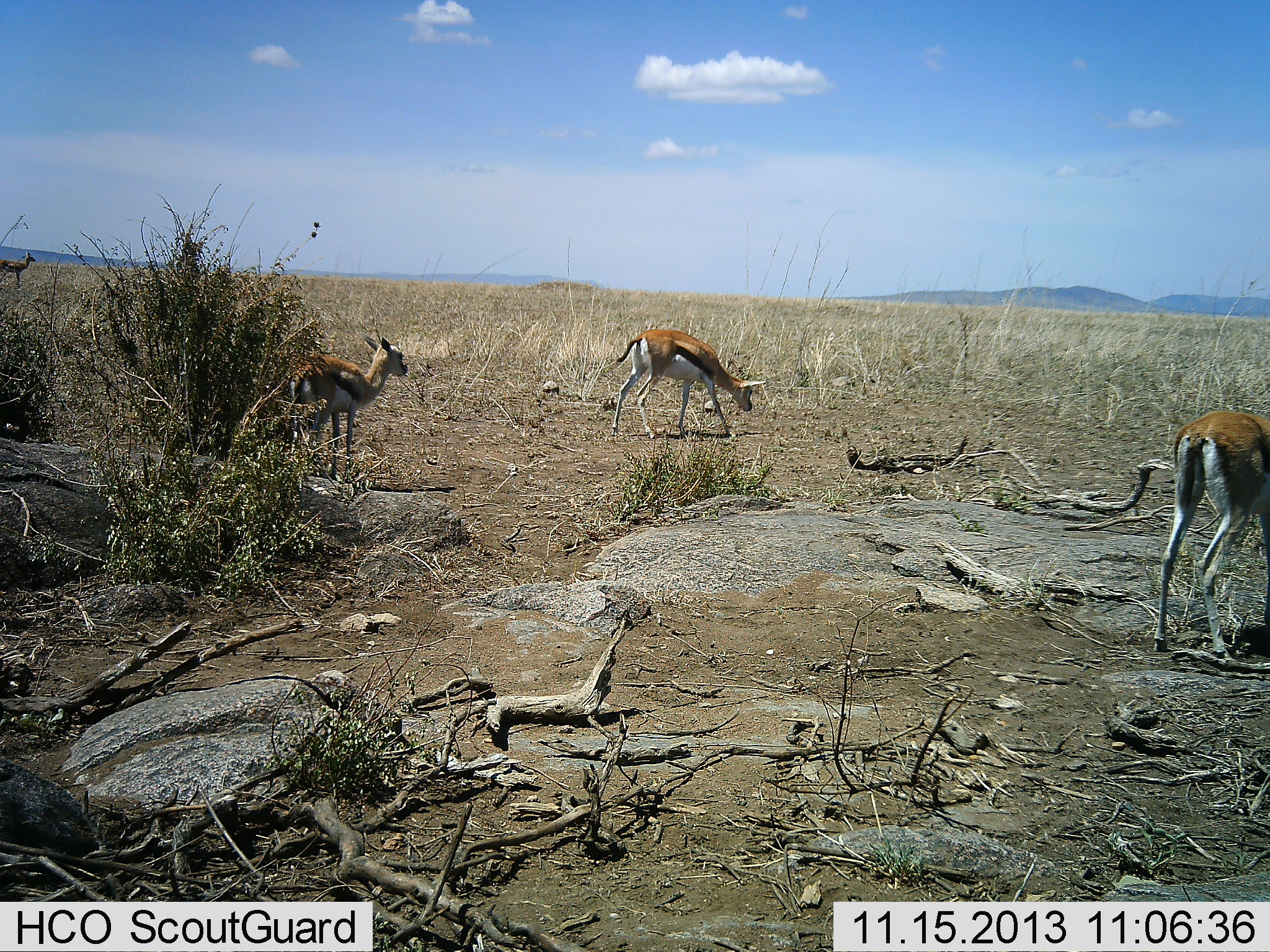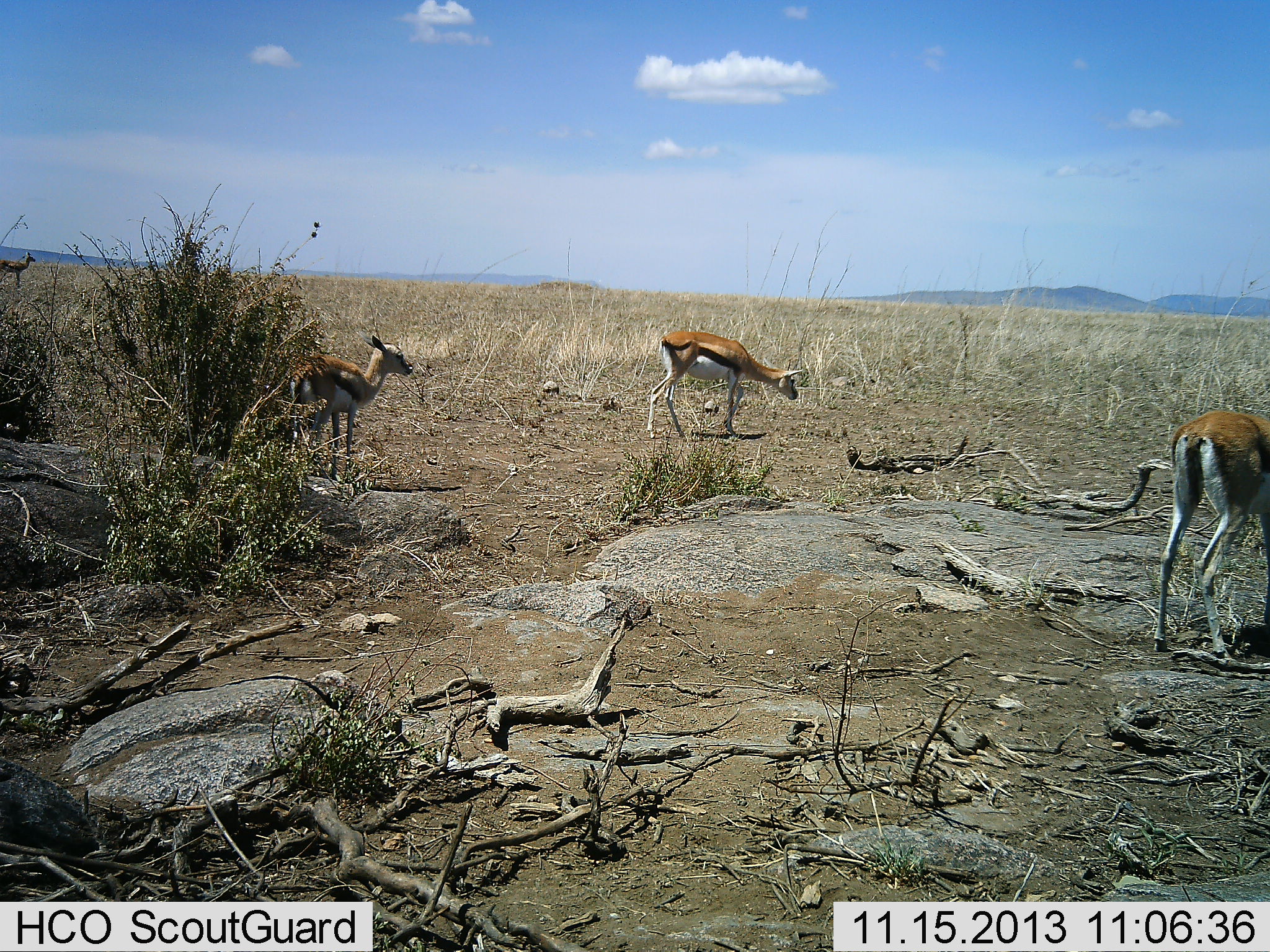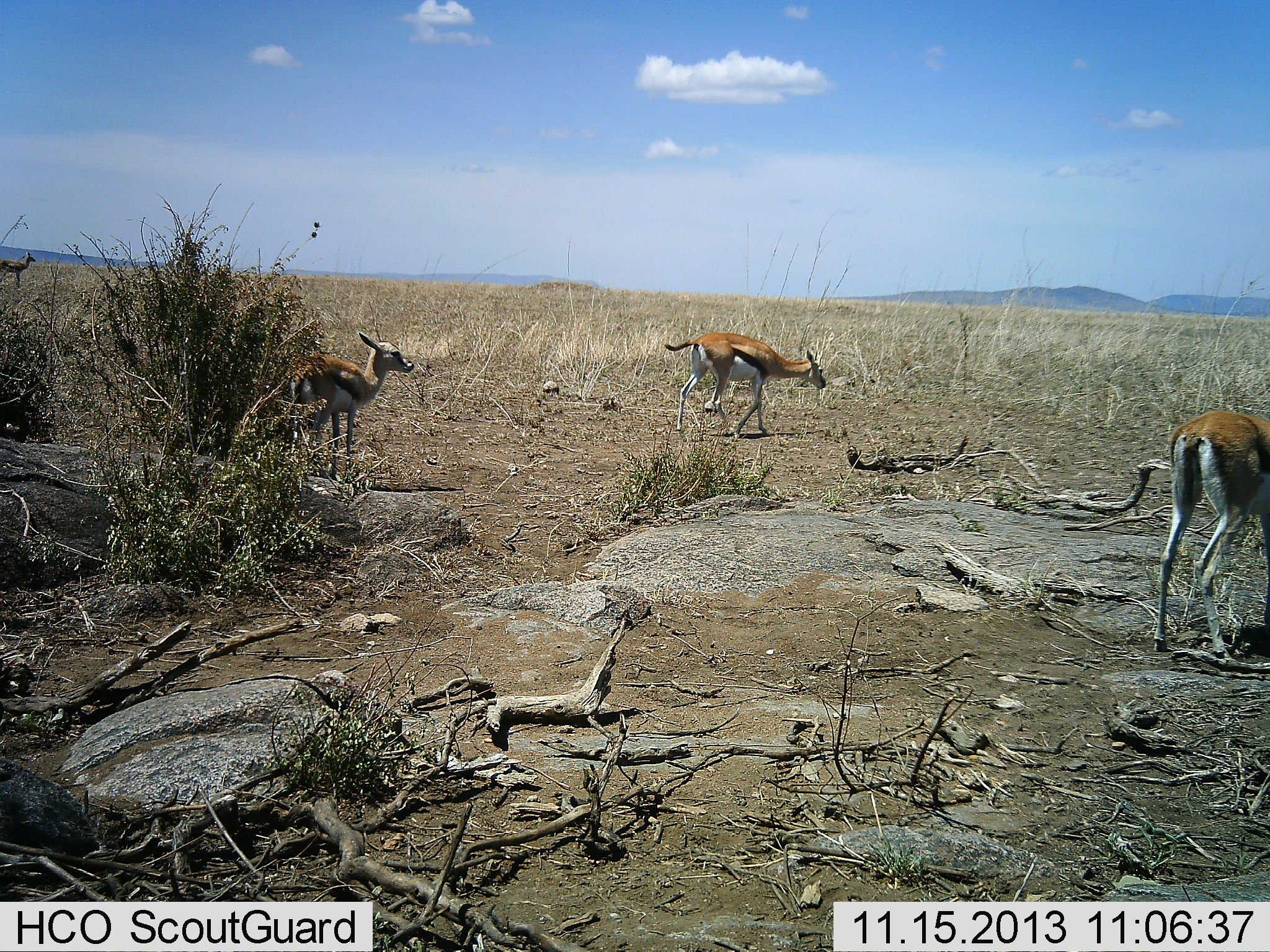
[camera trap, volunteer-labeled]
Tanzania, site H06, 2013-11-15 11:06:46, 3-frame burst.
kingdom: Animalia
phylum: Chordata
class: Mammalia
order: Artiodactyla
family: Bovidae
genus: Eudorcas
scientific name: Eudorcas thomsonii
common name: thomson's gazelle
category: gazellethomsons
Gazellethomsons (thomson's gazelle) (Eudorcas thomsonii), count 4. Behavior (volunteer vote fractions): standing 90%, resting 10%, moving 60%, interacting 10%. Young present (vote fraction): 10%. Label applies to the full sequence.